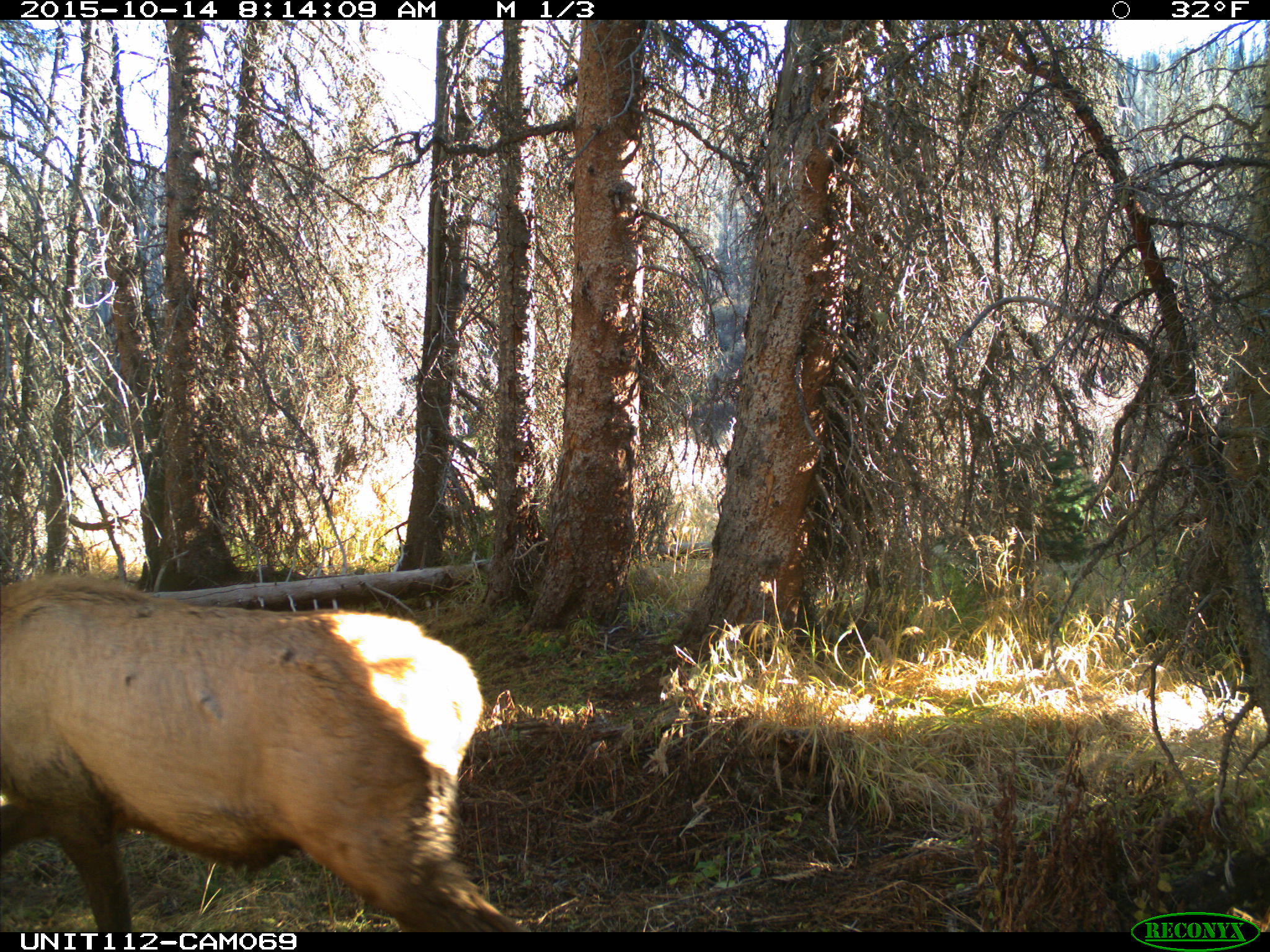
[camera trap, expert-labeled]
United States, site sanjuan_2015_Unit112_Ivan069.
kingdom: Animalia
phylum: Chordata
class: Mammalia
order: Artiodactyla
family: Cervidae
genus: Cervus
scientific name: Cervus elaphus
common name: red deer